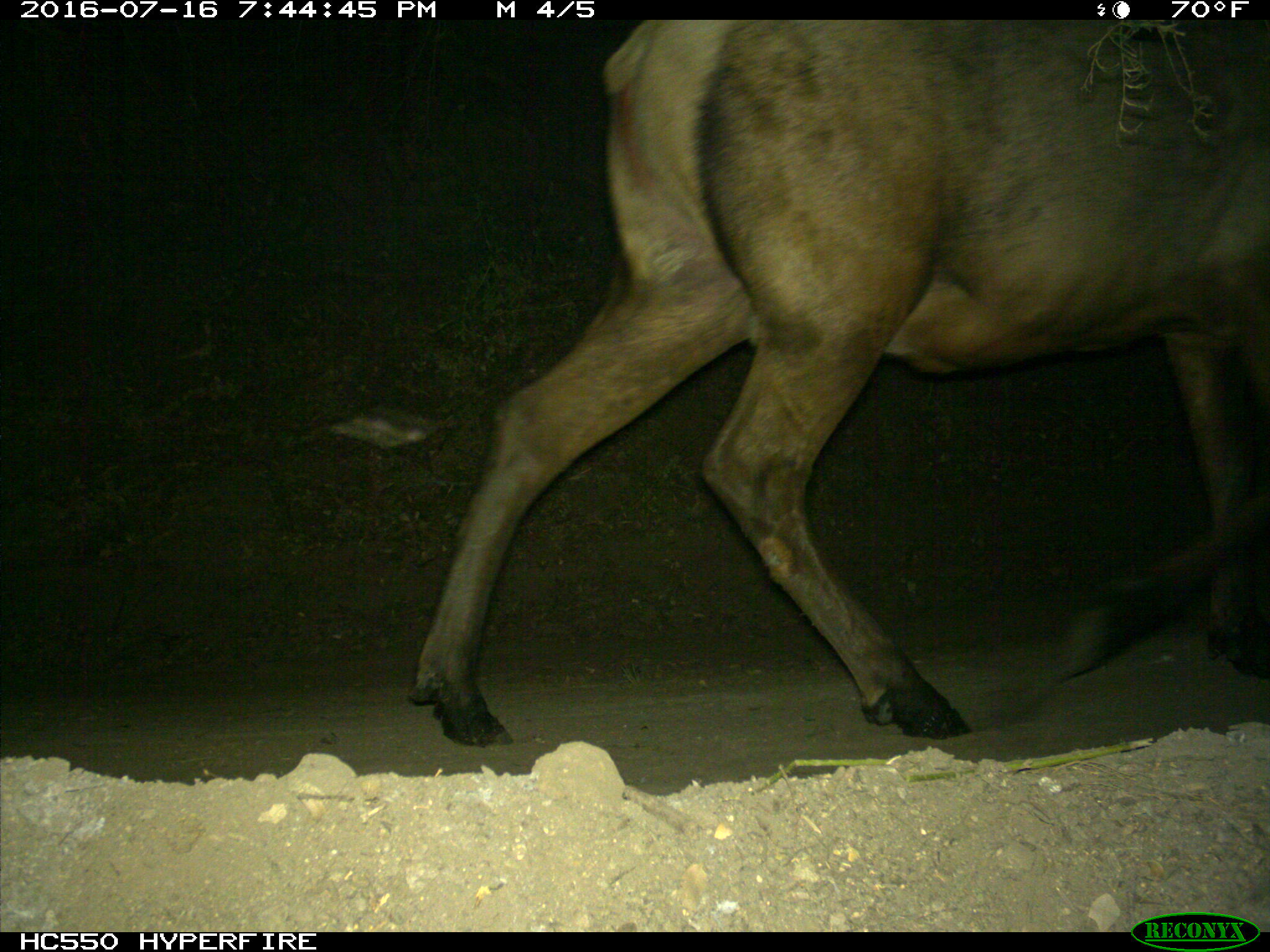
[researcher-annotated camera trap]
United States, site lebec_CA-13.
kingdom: Animalia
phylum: Chordata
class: Mammalia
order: Artiodactyla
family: Cervidae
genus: Cervus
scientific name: Cervus canadensis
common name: elk